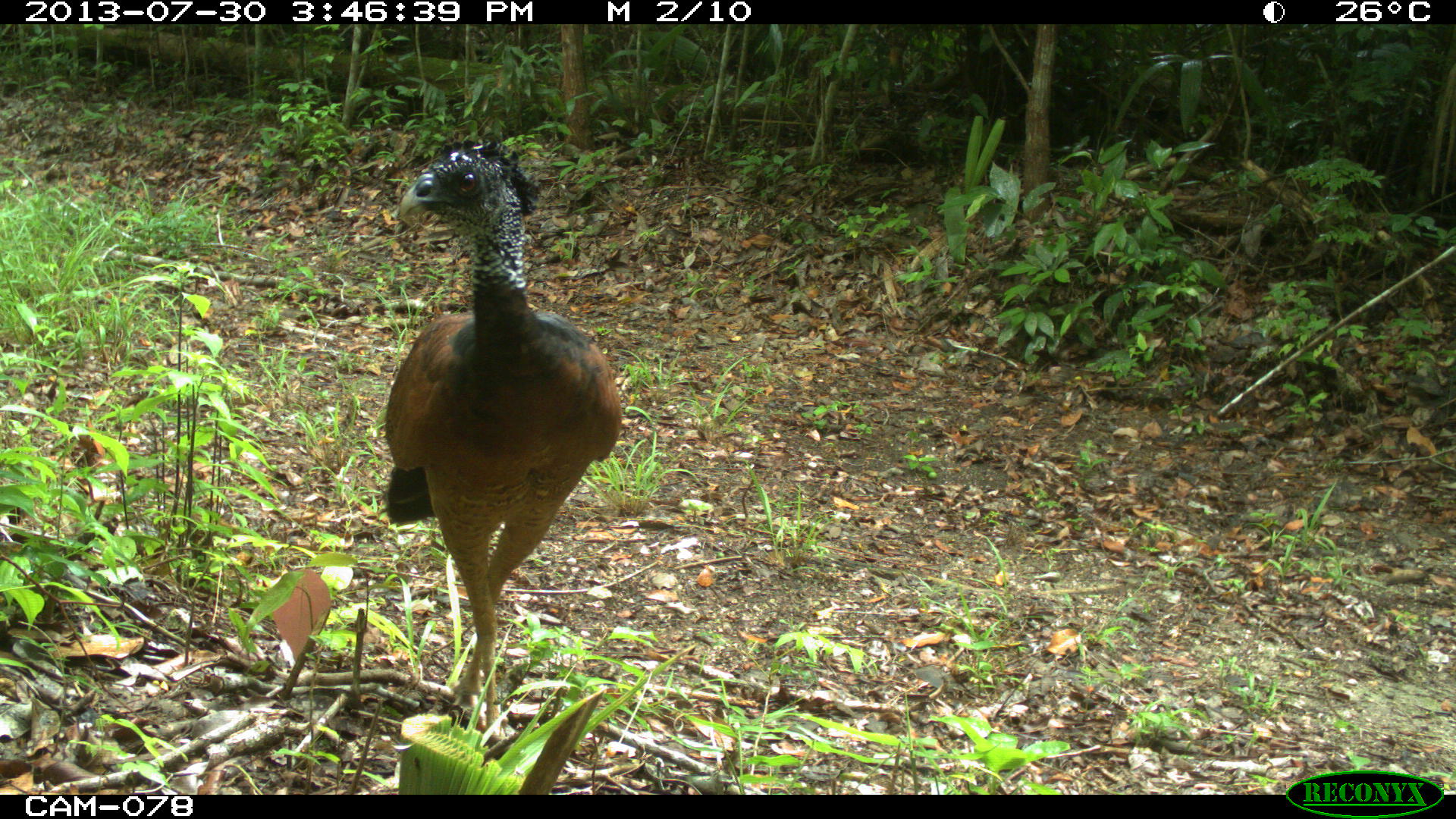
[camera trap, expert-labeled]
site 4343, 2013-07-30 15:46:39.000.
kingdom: Animalia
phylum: Chordata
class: Aves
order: Galliformes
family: Cracidae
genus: Crax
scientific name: Crax rubra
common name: great curassow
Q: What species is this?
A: Crax rubra (great curassow).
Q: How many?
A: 1.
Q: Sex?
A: Female.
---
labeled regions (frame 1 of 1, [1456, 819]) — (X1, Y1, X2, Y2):
crax rubra: (383, 138, 622, 741)